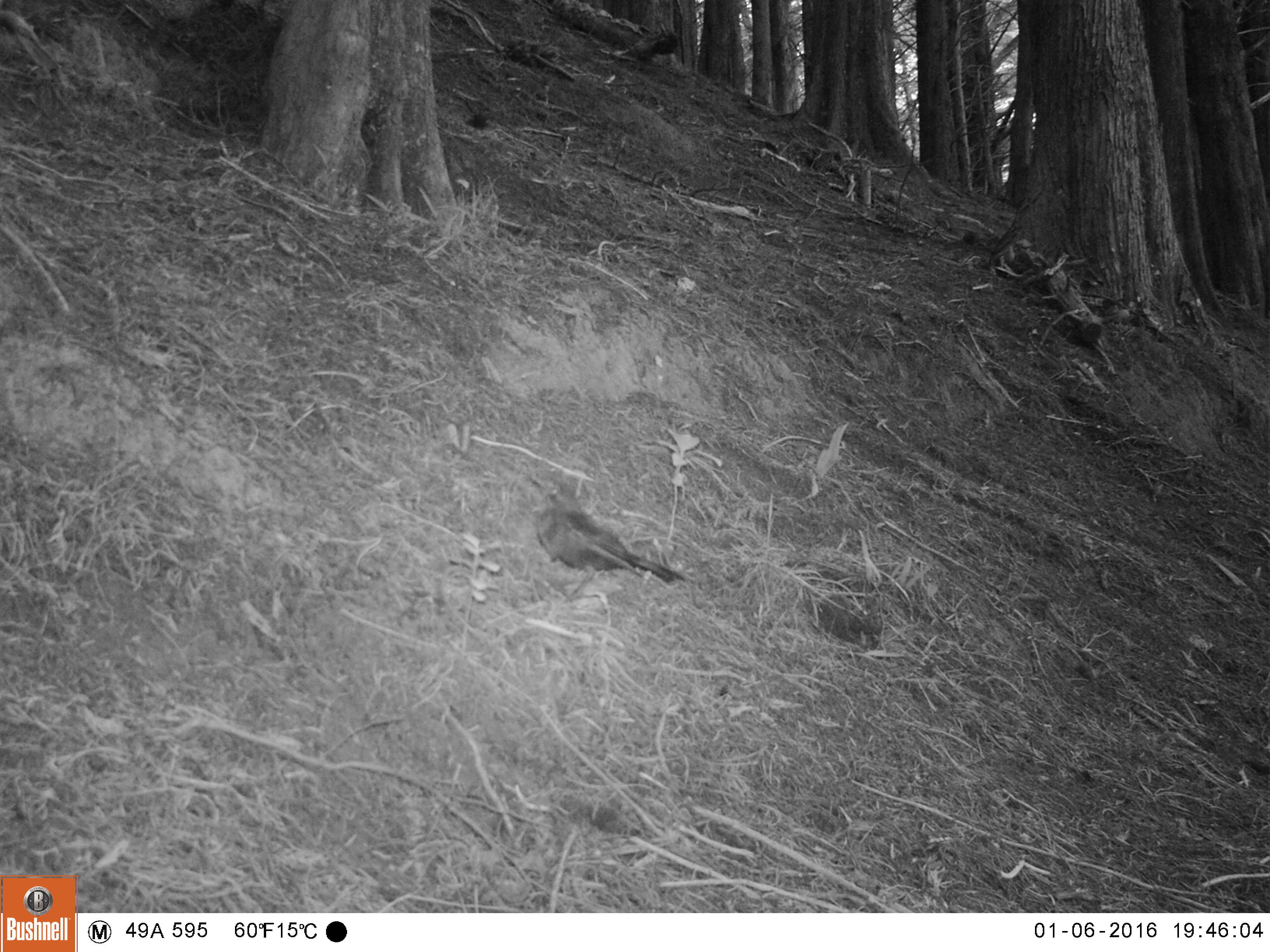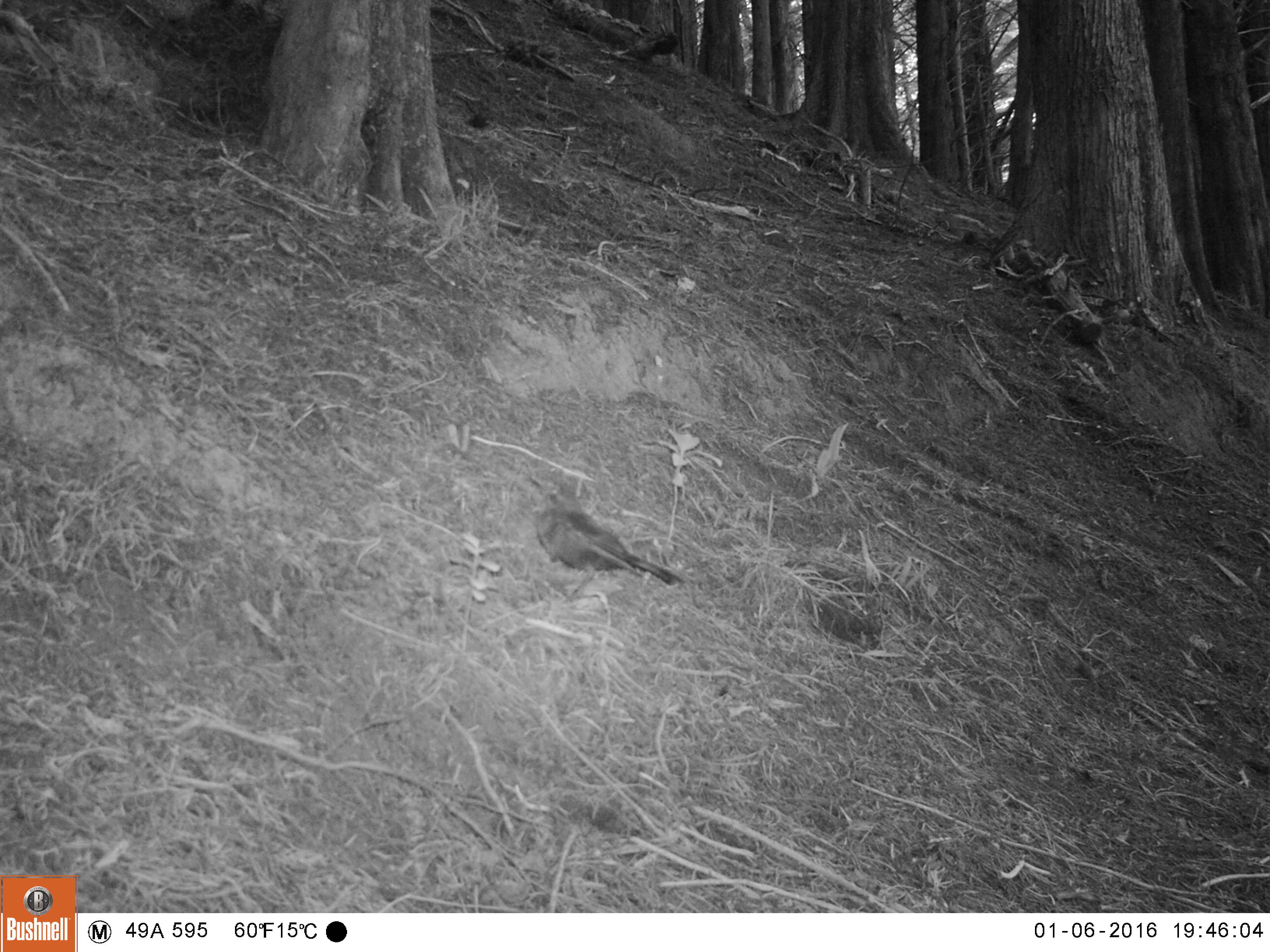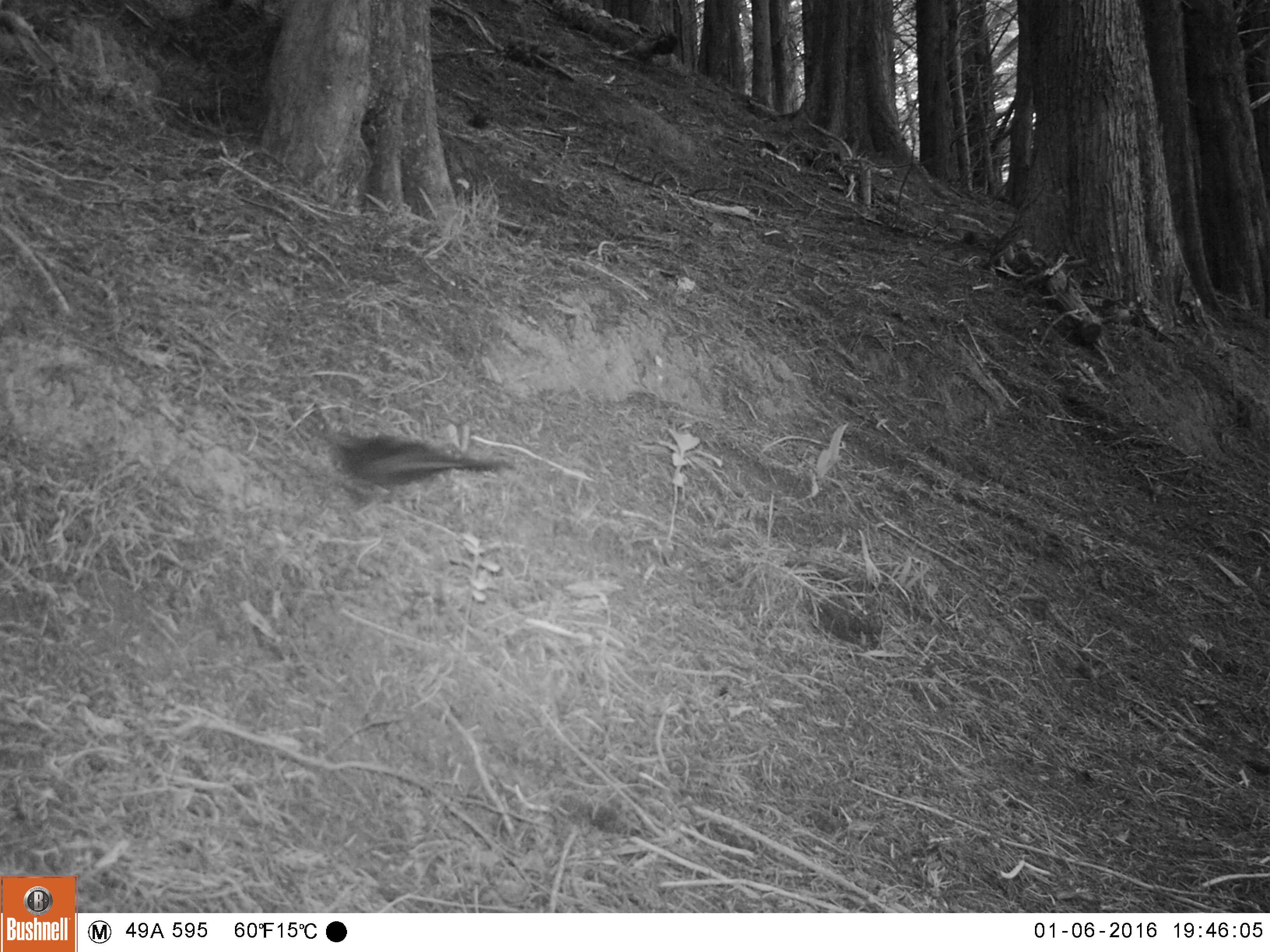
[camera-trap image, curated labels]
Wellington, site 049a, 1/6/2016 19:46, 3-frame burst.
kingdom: Animalia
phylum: Chordata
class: Aves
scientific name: Aves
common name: bird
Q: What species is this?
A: Bird (Aves).